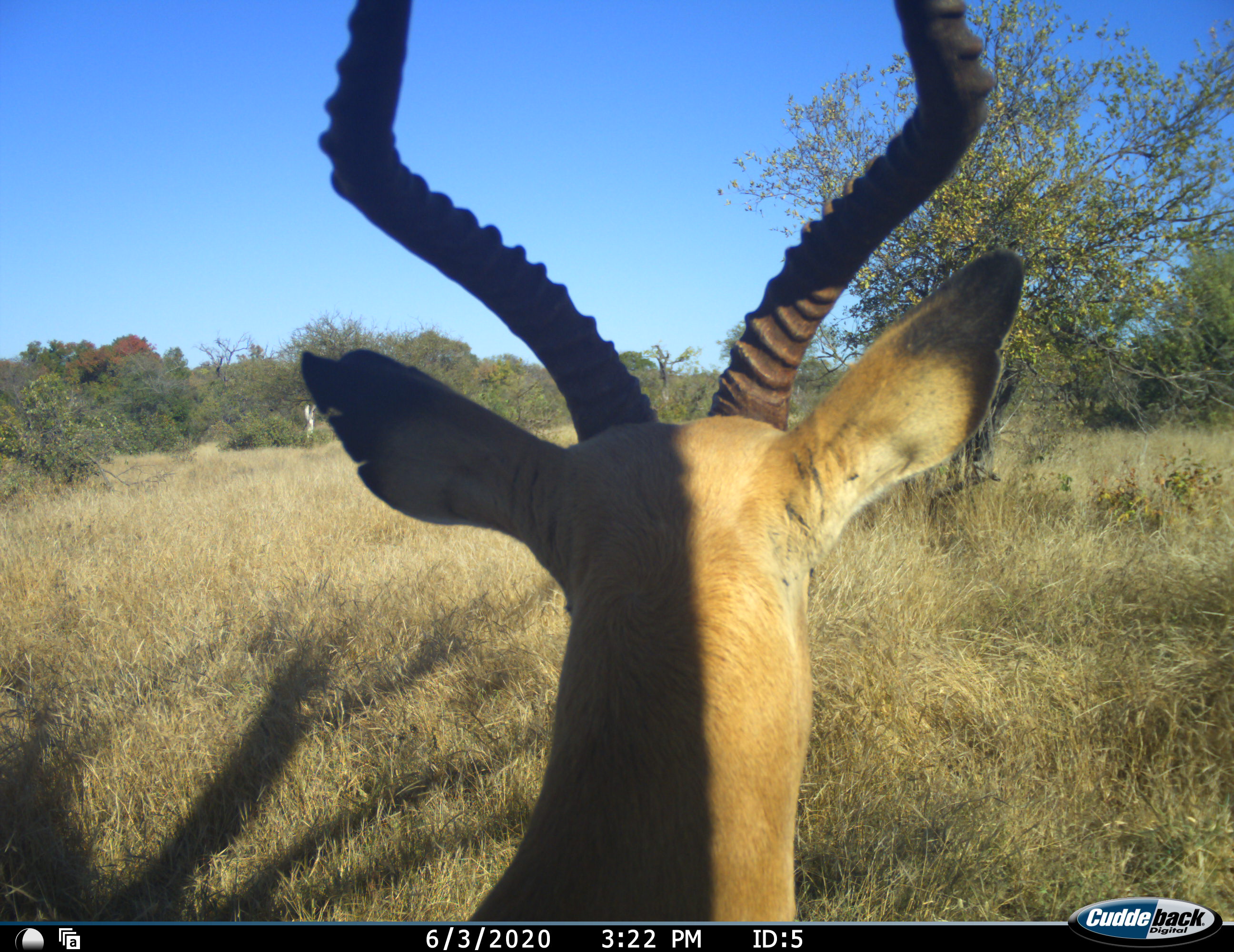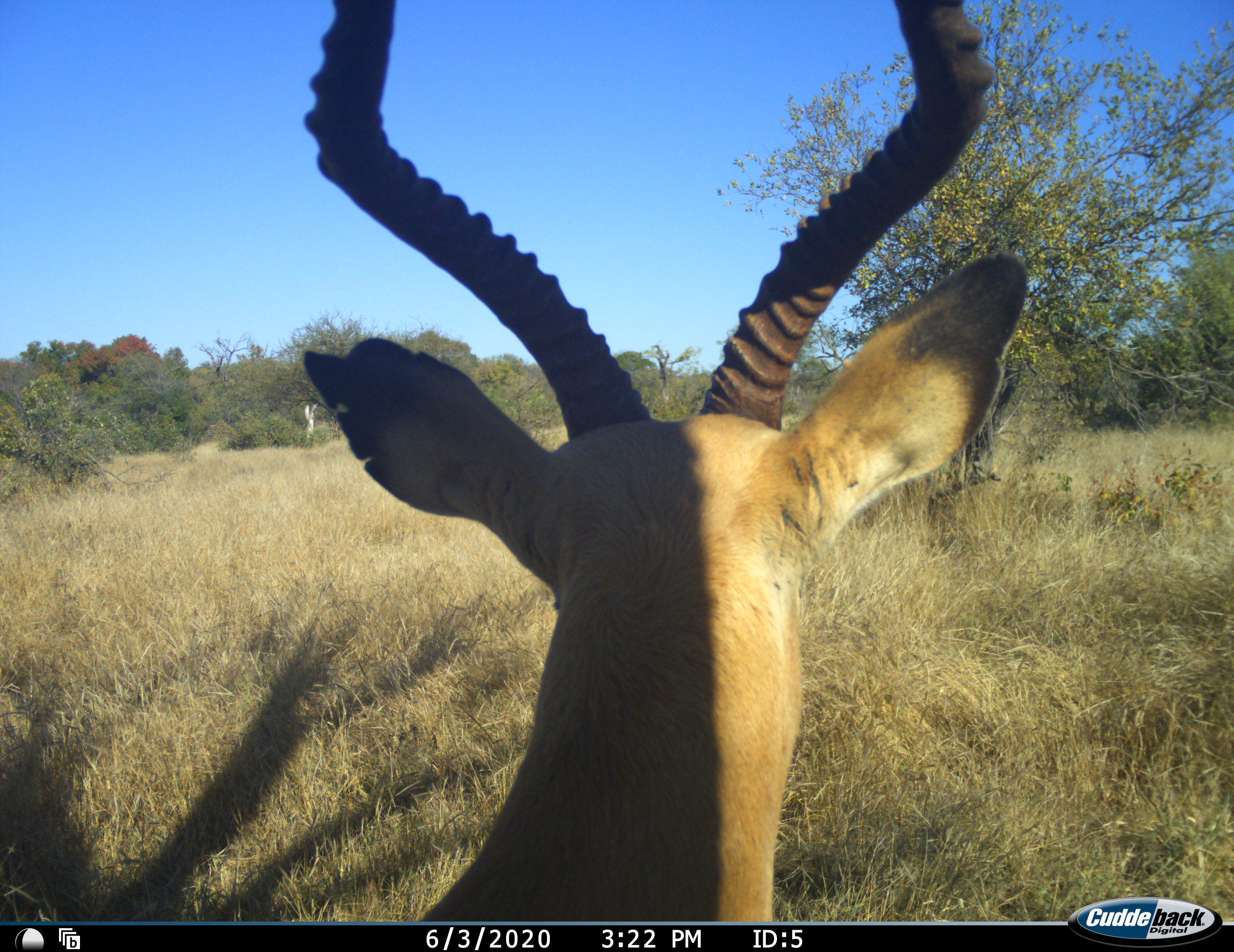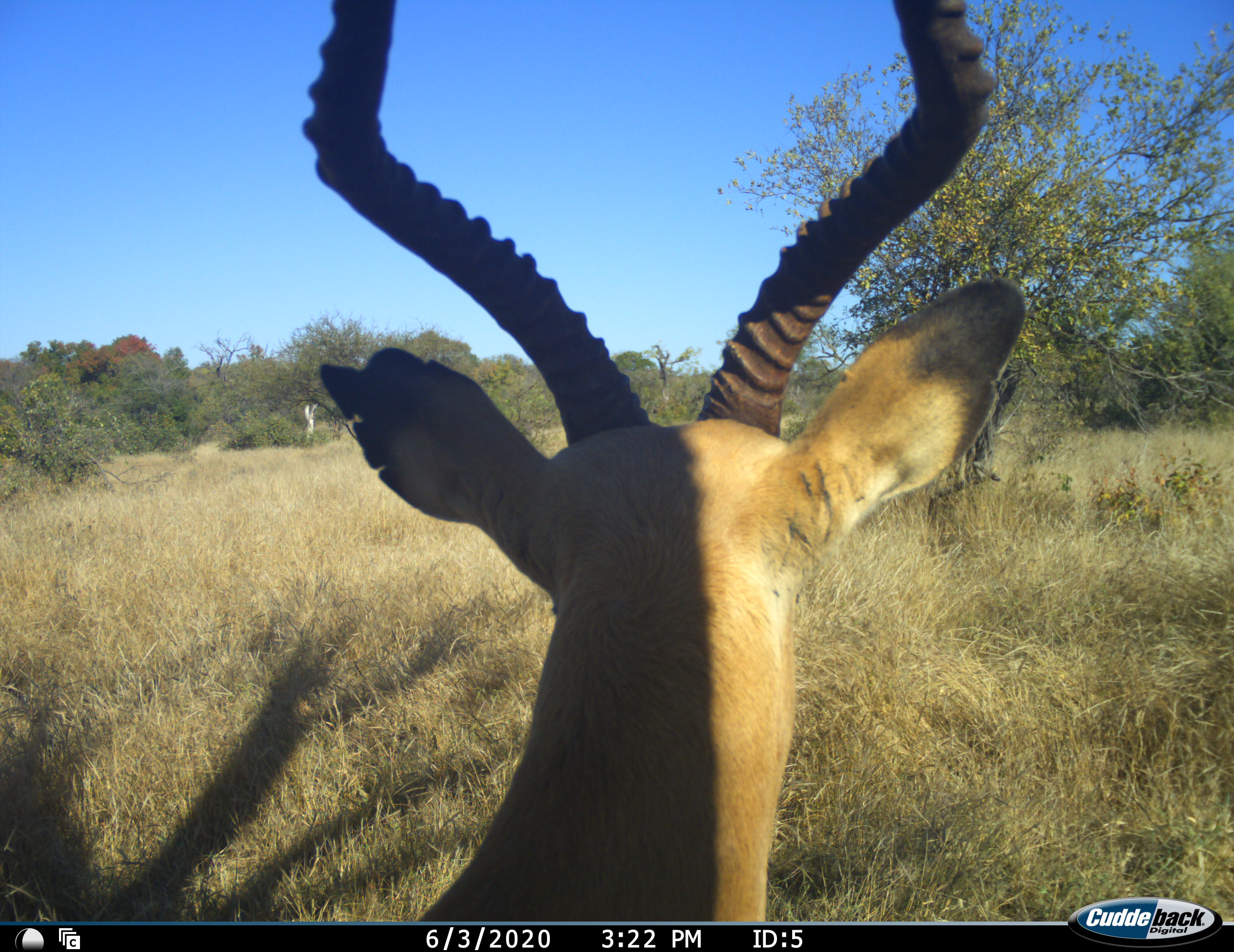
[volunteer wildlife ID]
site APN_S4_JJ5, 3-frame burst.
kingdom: Animalia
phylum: Chordata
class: Mammalia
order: Artiodactyla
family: Bovidae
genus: Aepyceros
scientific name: Aepyceros melampus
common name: impala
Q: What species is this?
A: Impala (Aepyceros melampus).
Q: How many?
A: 1.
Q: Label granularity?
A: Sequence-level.